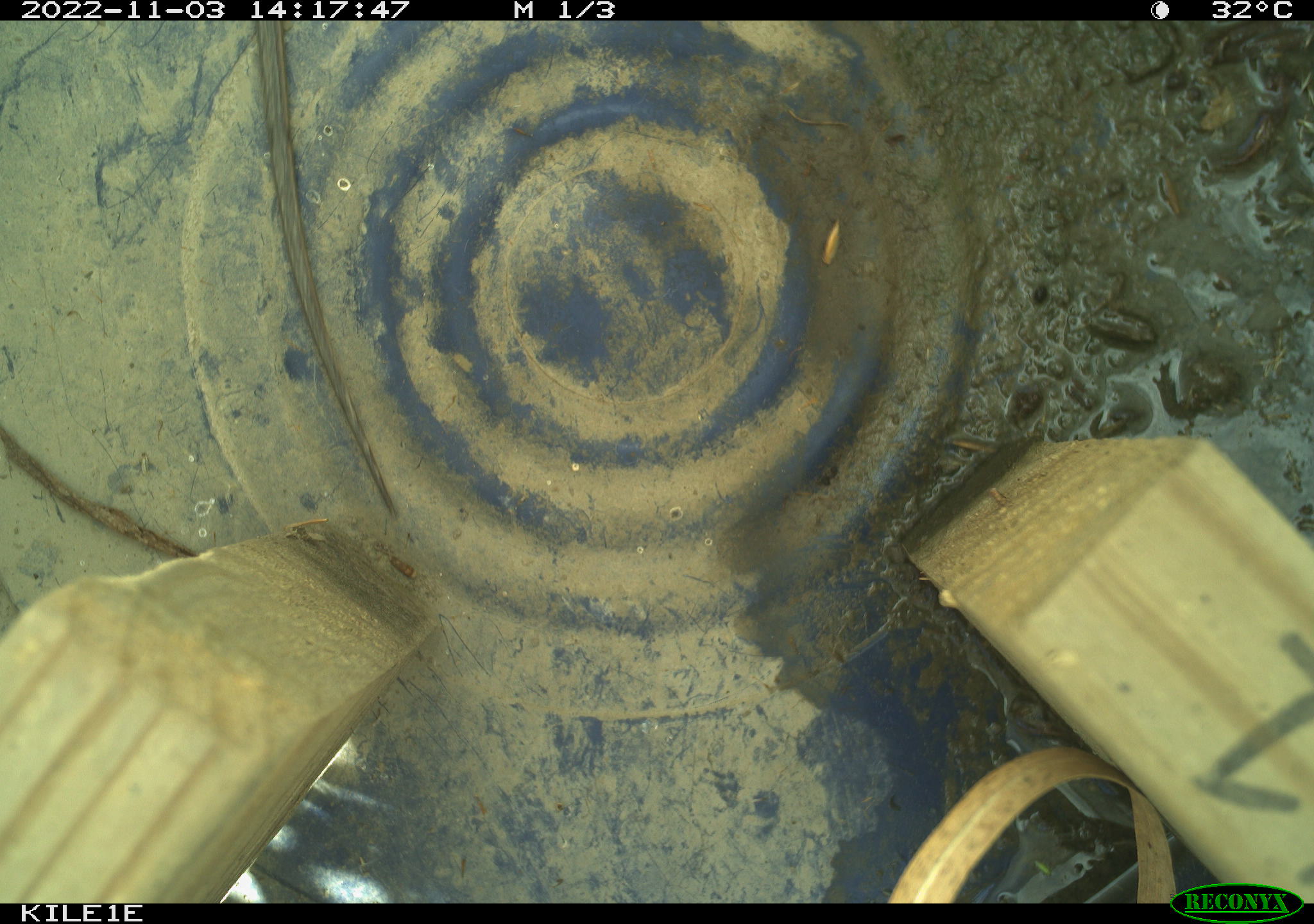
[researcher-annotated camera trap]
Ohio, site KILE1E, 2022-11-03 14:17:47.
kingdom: Animalia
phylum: Chordata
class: Reptilia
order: Squamata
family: Colubridae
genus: Thamnophis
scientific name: Thamnophis sirtalis sirtalis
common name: eastern gartersnake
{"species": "eastern gartersnake (Thamnophis sirtalis sirtalis)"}